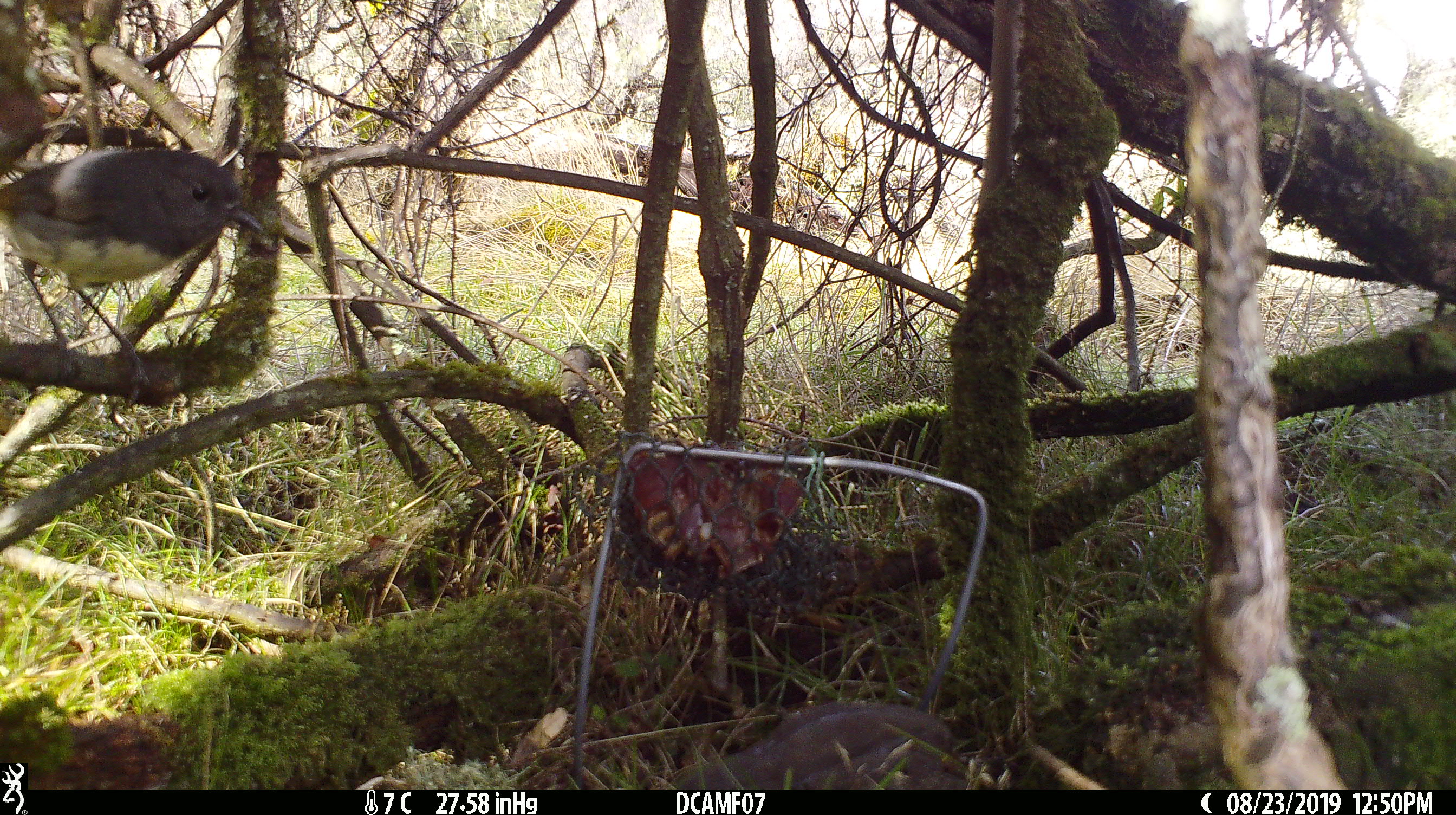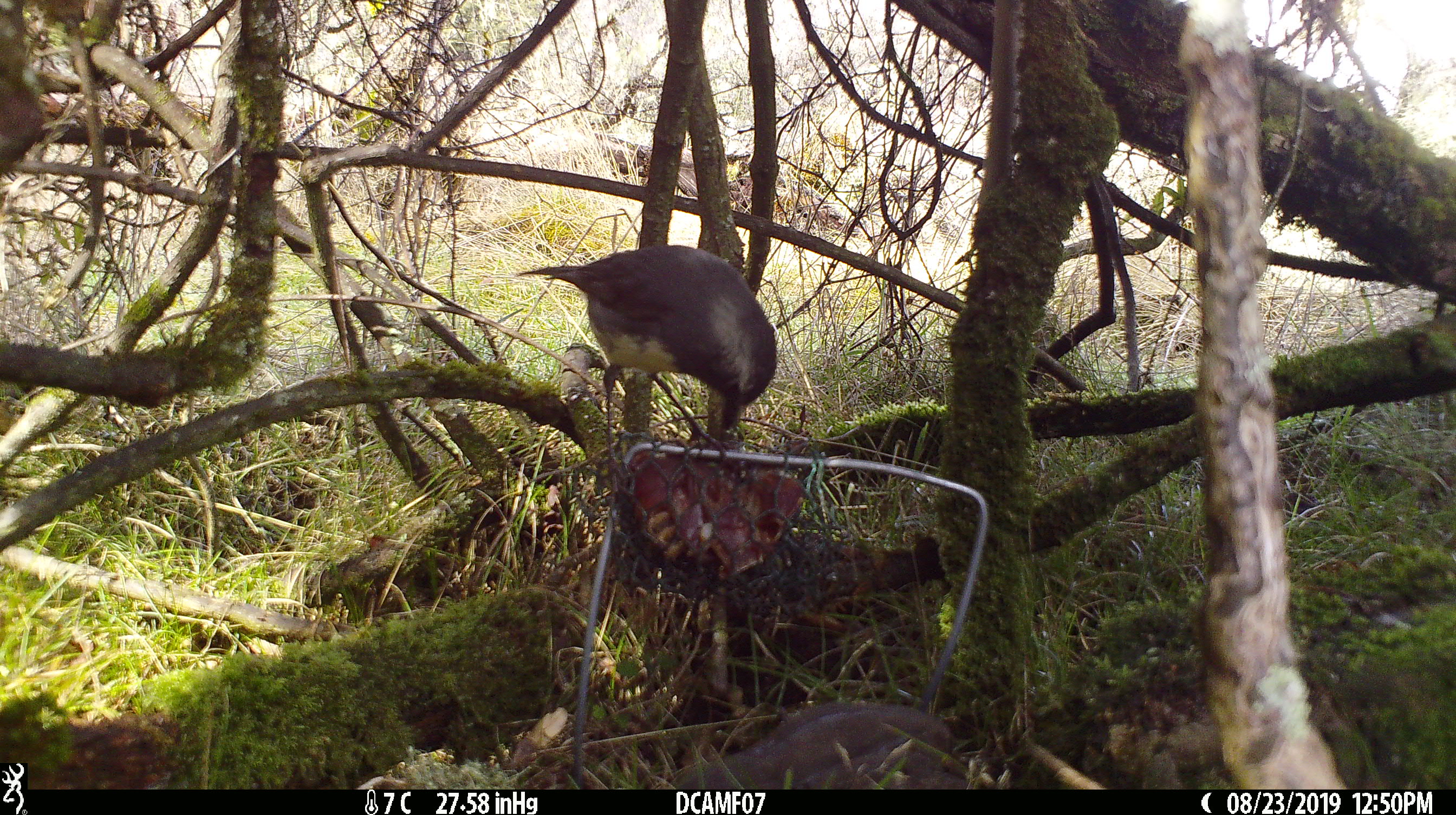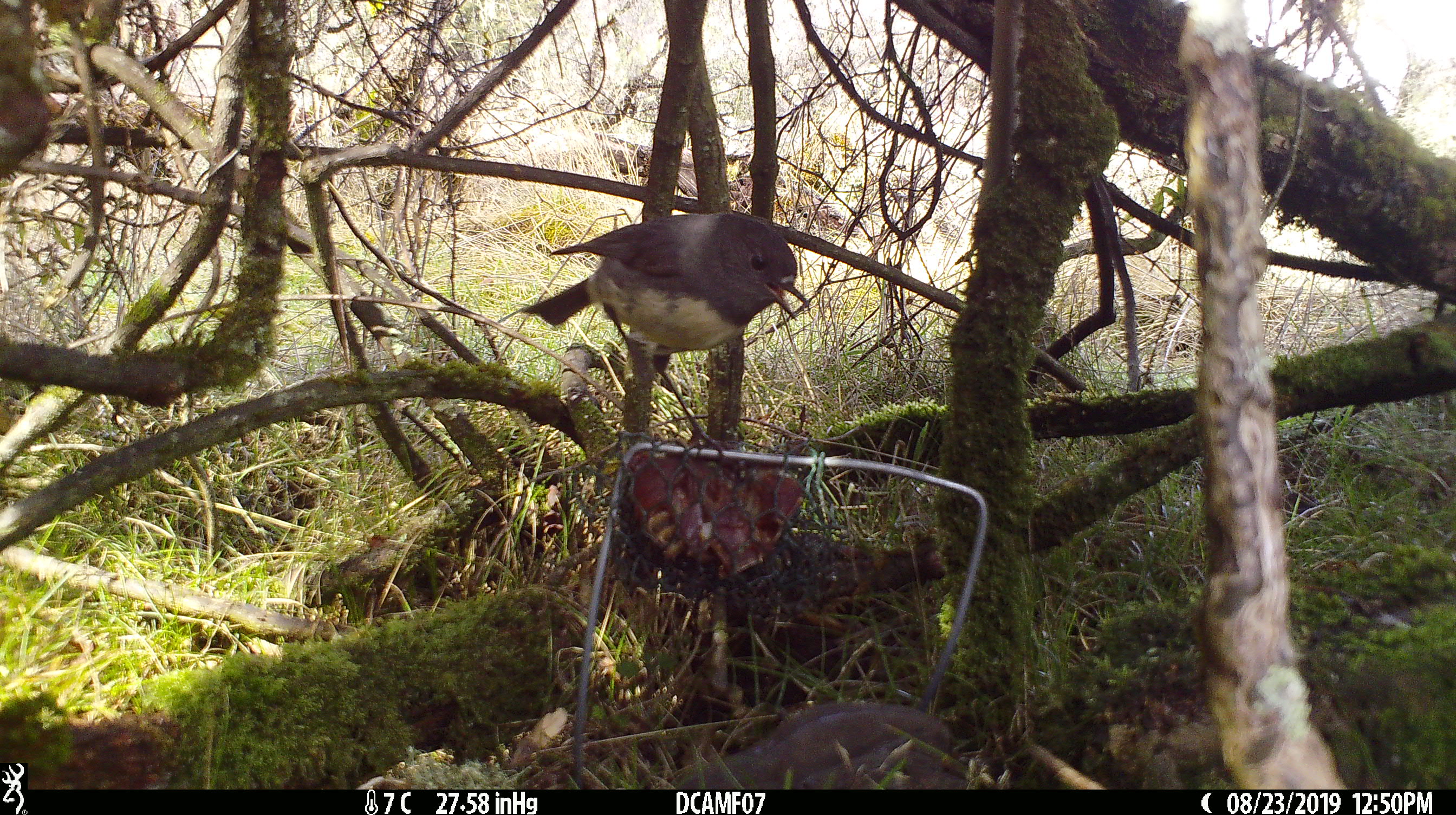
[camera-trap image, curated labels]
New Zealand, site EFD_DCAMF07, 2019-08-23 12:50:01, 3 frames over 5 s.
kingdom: Animalia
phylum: Chordata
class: Aves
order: Passeriformes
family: Petroicidae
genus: Petroica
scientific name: Petroica australis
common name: new zealand robin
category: robin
Robin (new zealand robin) (Petroica australis).